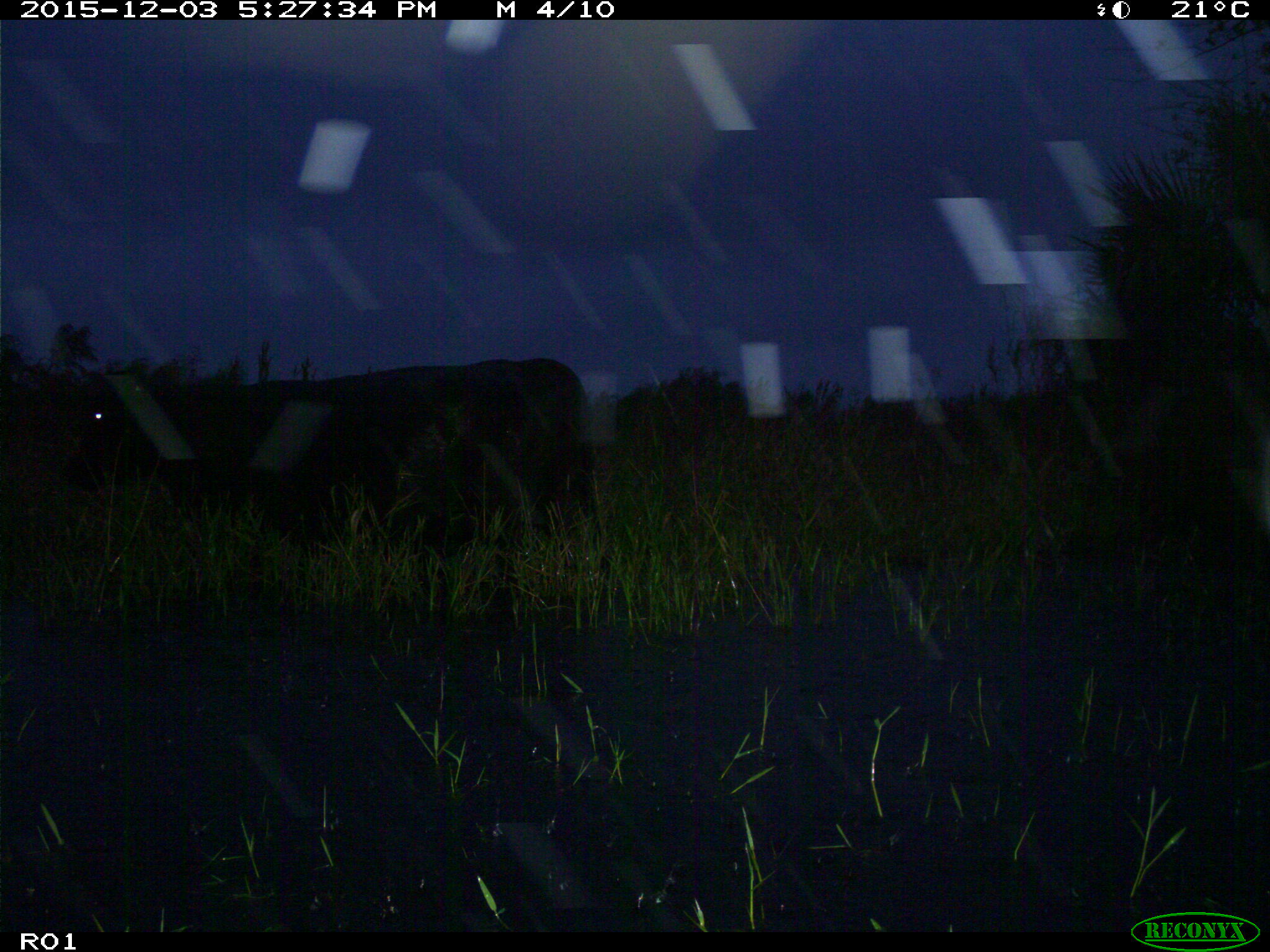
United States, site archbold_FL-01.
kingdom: Animalia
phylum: Chordata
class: Mammalia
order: Artiodactyla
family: Bovidae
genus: Bos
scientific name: Bos taurus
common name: domestic cow